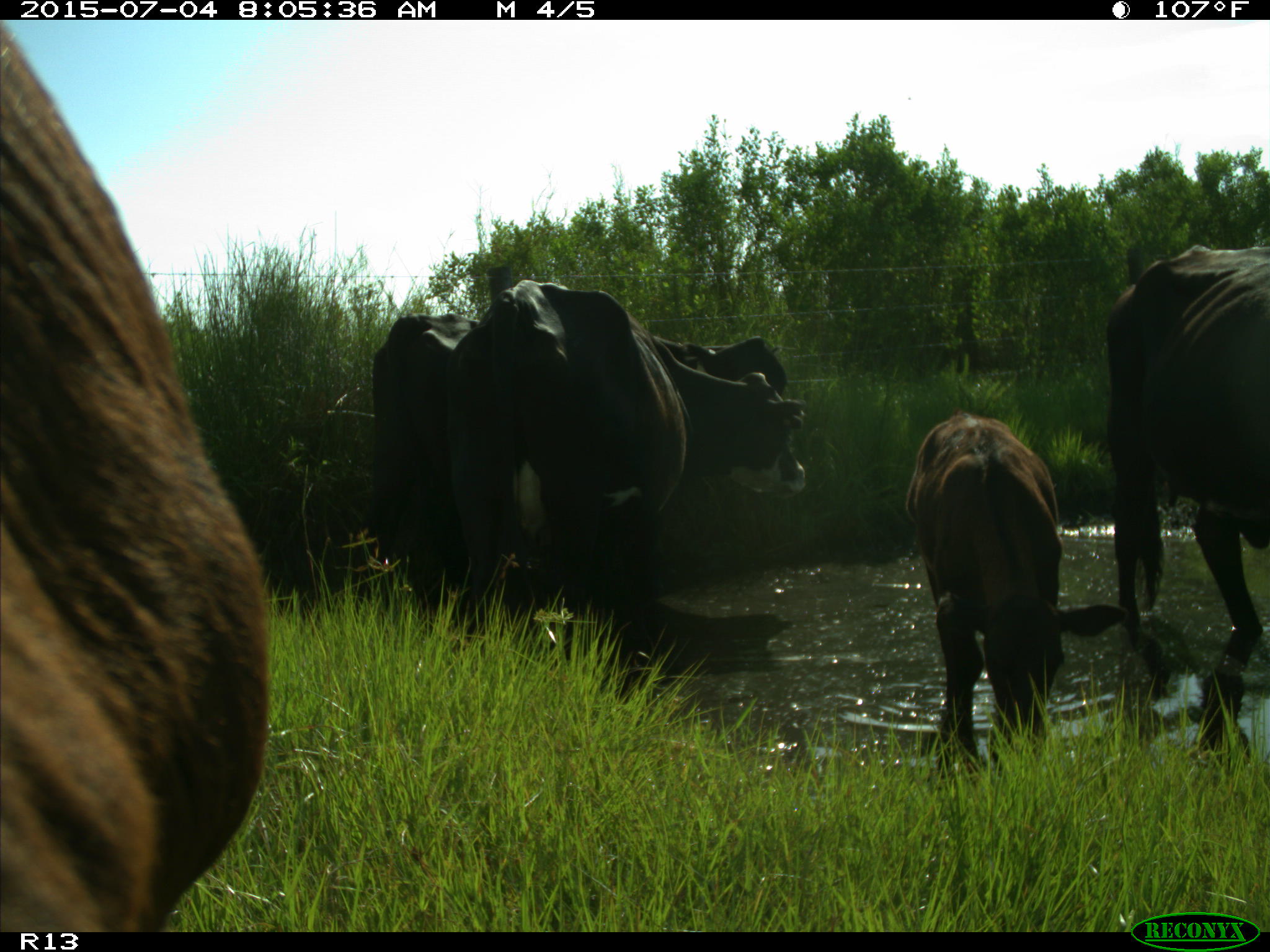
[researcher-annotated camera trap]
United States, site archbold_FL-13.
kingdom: Animalia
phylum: Chordata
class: Mammalia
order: Artiodactyla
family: Bovidae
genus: Bos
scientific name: Bos taurus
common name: domestic cow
Bos taurus (domestic cow).